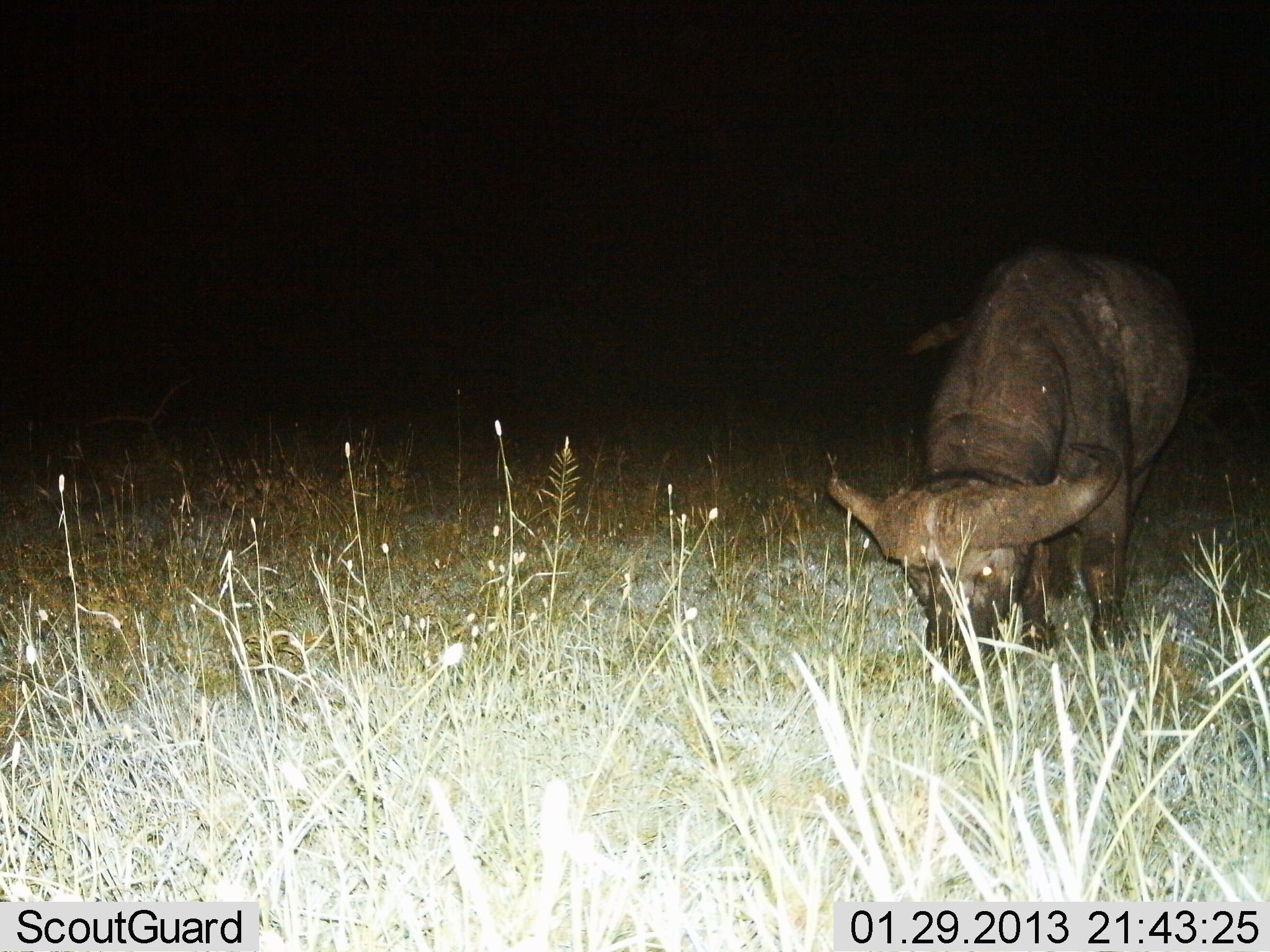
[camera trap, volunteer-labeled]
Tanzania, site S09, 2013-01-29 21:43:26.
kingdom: Animalia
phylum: Chordata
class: Mammalia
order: Artiodactyla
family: Bovidae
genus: Syncerus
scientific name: Syncerus caffer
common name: cape buffalo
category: buffalo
Buffalo (cape buffalo) (Syncerus caffer), count 1. Behavior (volunteer vote fractions): standing 0%, resting 0%, moving 0%, interacting 0%. Young present (vote fraction): 0%. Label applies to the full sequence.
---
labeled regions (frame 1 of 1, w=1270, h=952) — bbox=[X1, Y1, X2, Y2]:
animal: bbox=[820, 243, 1204, 684]